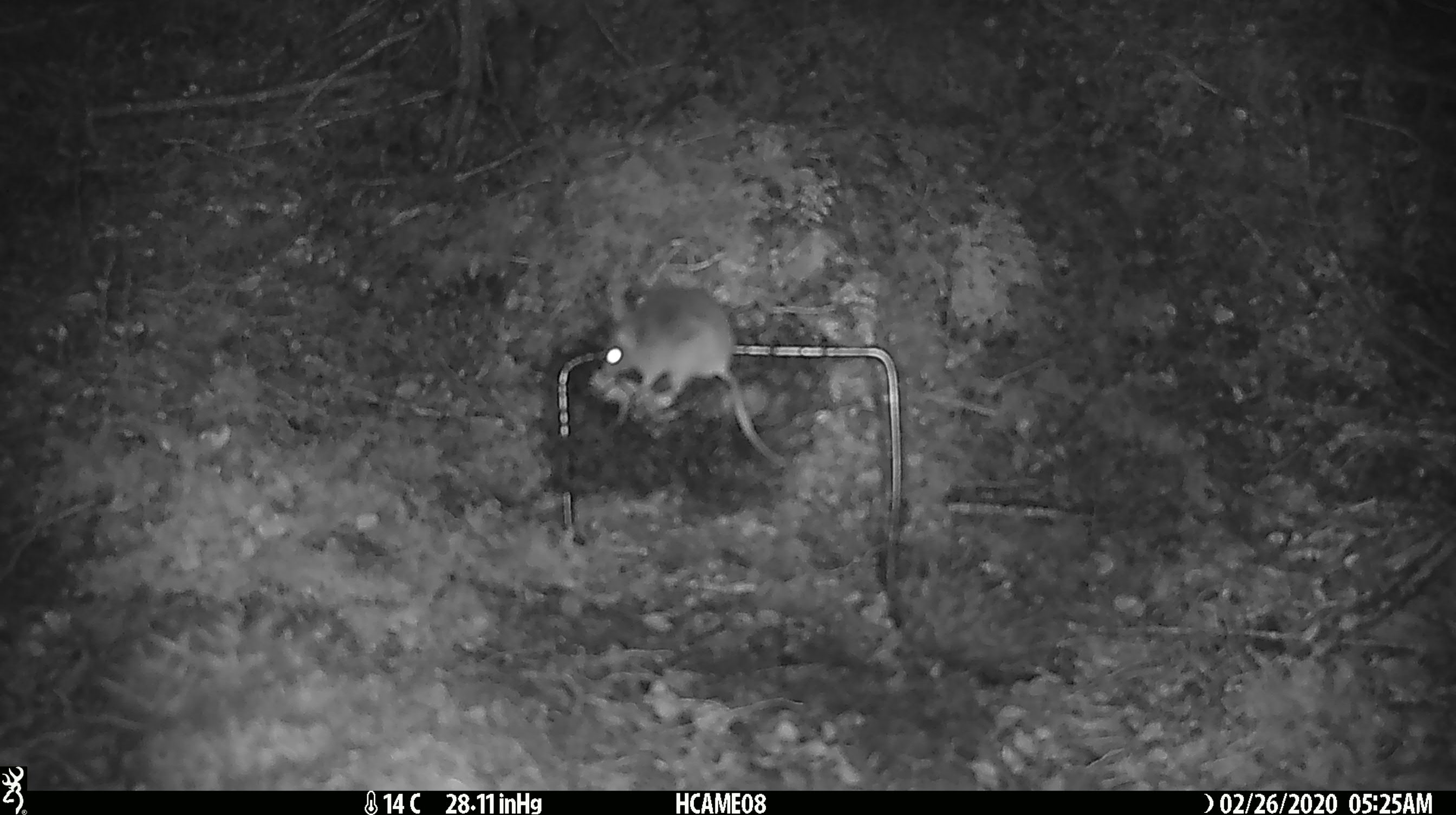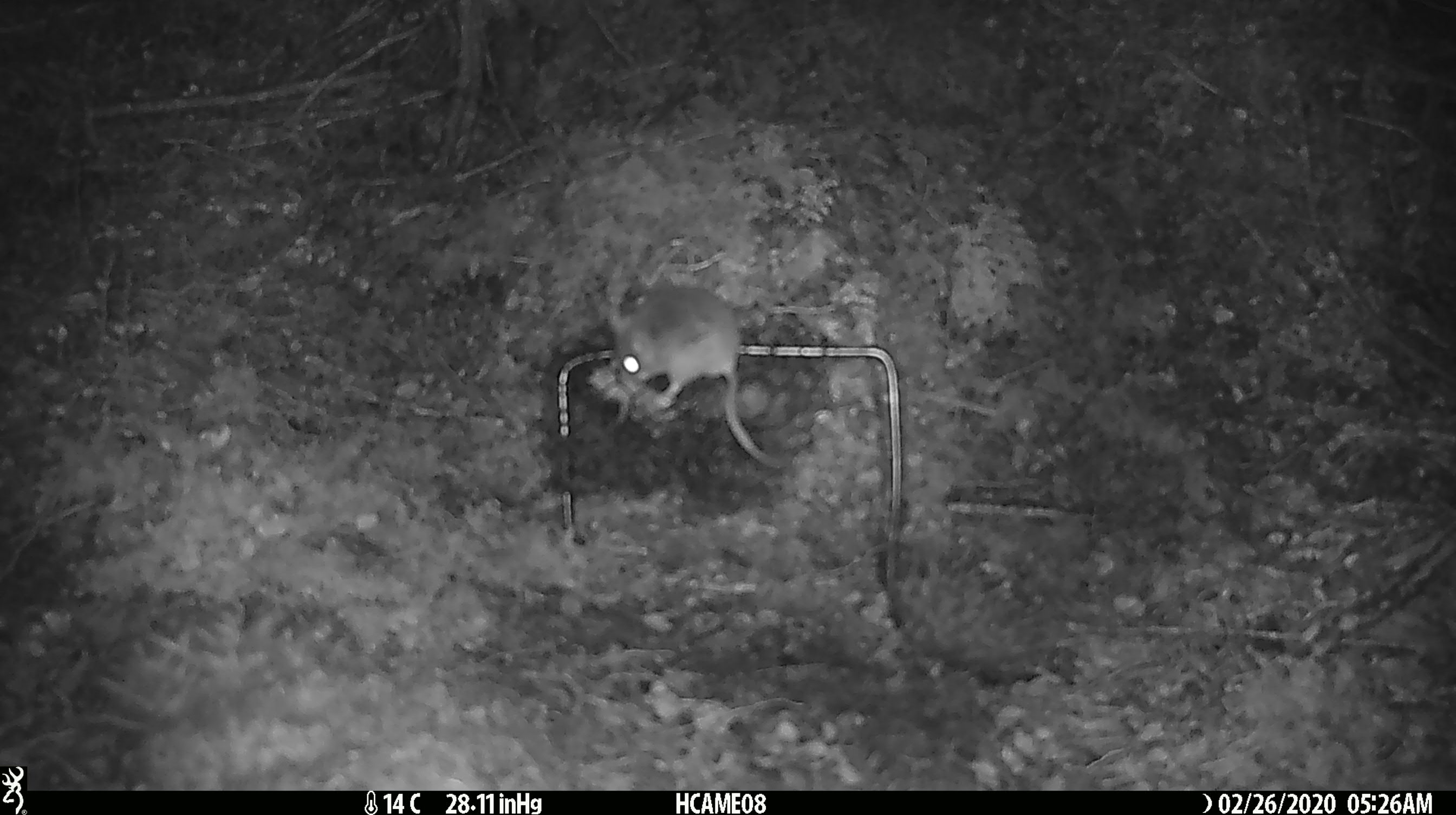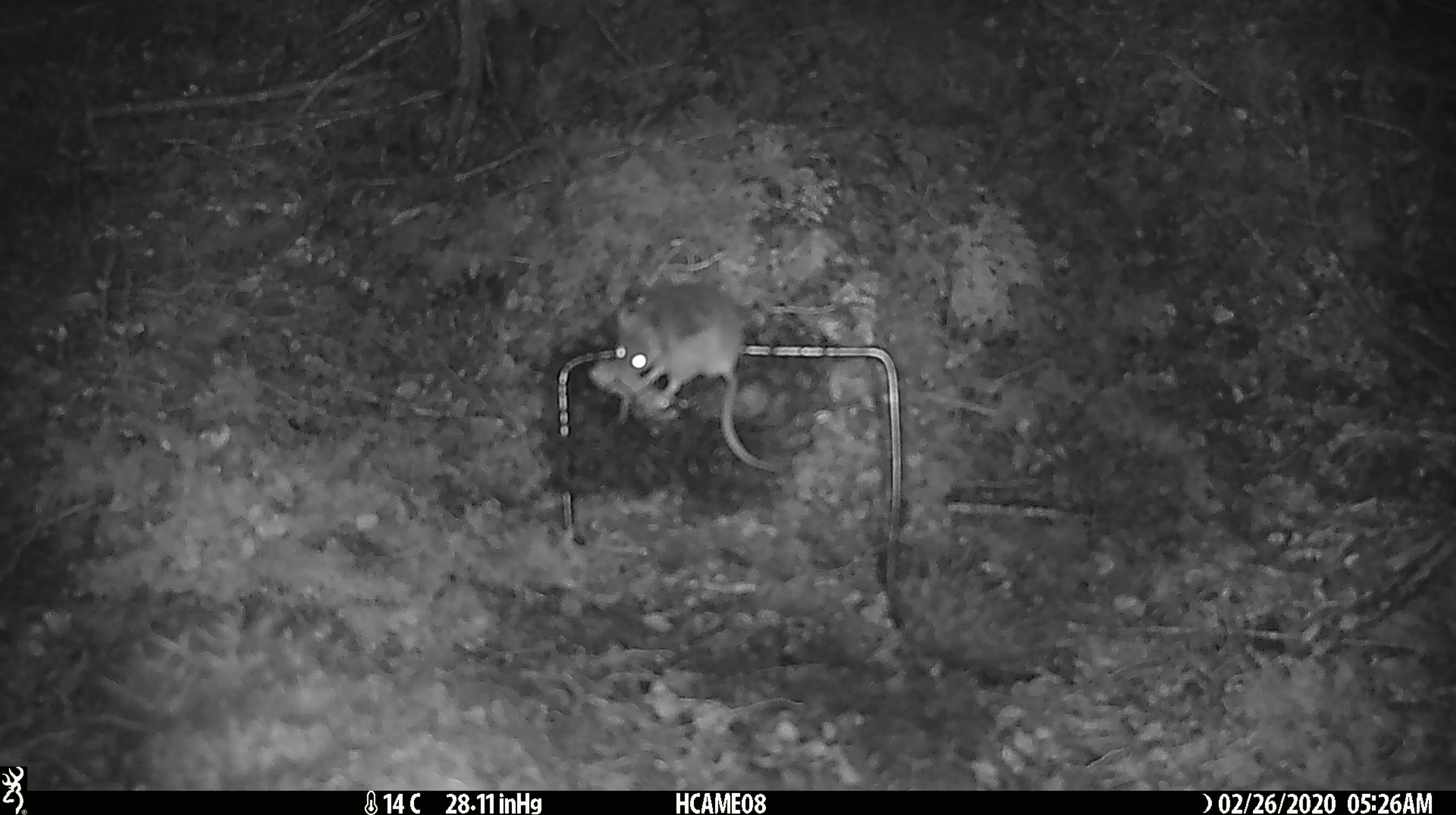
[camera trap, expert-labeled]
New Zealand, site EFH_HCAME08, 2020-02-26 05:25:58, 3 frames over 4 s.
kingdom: Animalia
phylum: Chordata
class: Mammalia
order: Rodentia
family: Muridae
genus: Mus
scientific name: Mus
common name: mouse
Mouse (Mus).